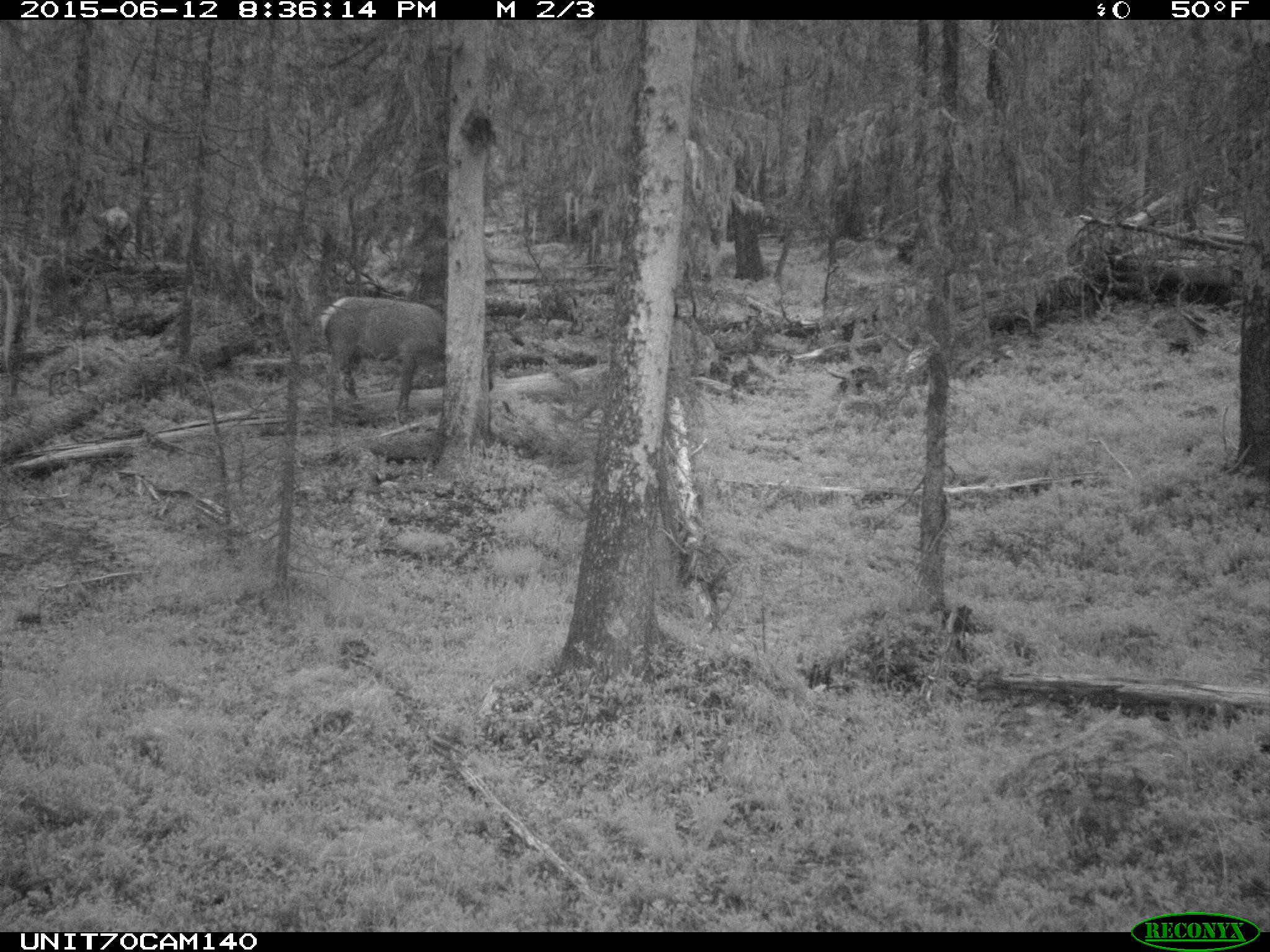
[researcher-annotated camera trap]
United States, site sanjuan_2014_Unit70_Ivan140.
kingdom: Animalia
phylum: Chordata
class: Mammalia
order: Artiodactyla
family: Cervidae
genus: Cervus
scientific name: Cervus elaphus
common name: red deer